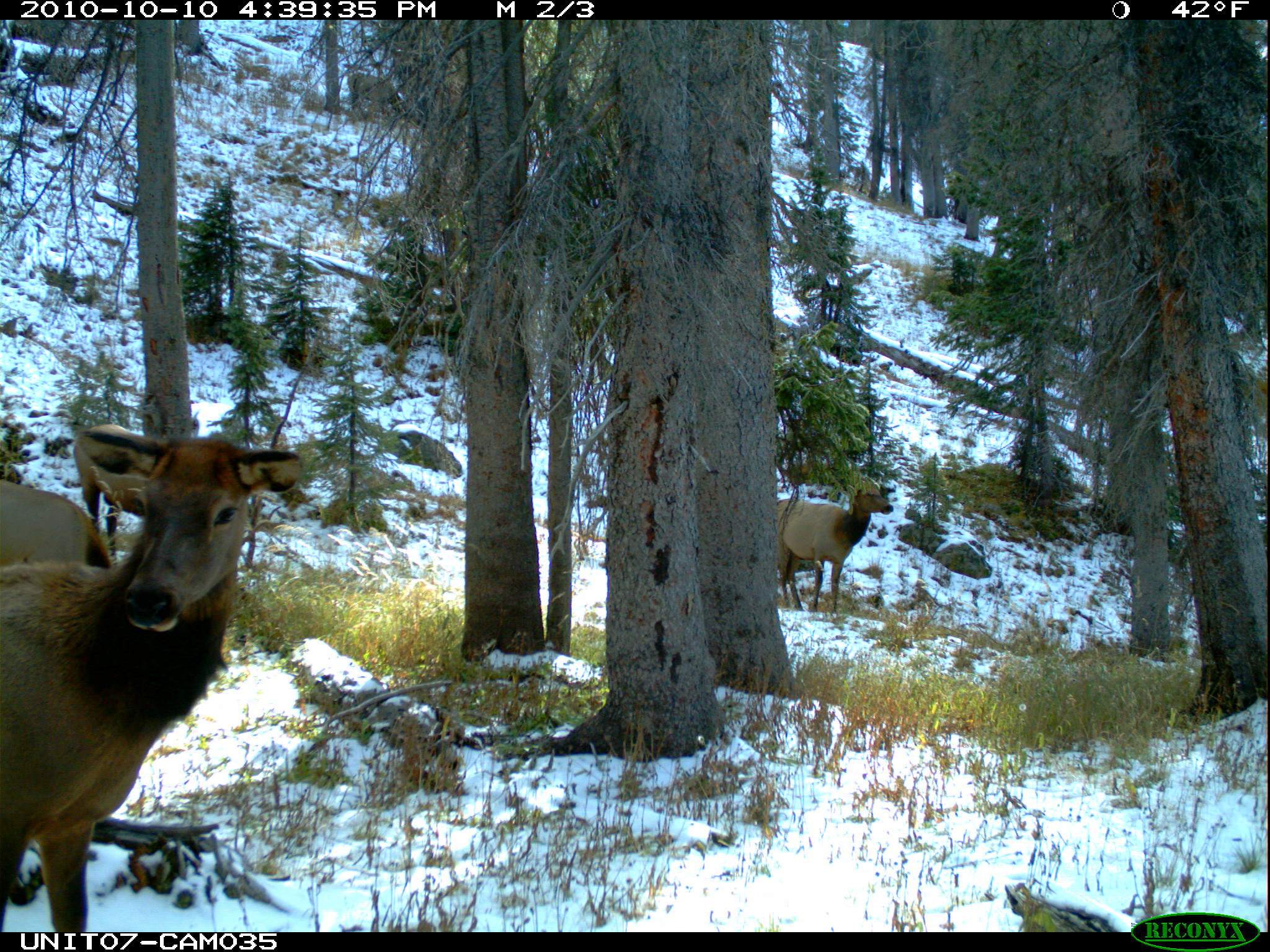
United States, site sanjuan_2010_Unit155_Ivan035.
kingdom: Animalia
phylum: Chordata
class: Mammalia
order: Artiodactyla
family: Cervidae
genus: Cervus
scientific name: Cervus elaphus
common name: red deer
Cervus elaphus (red deer).